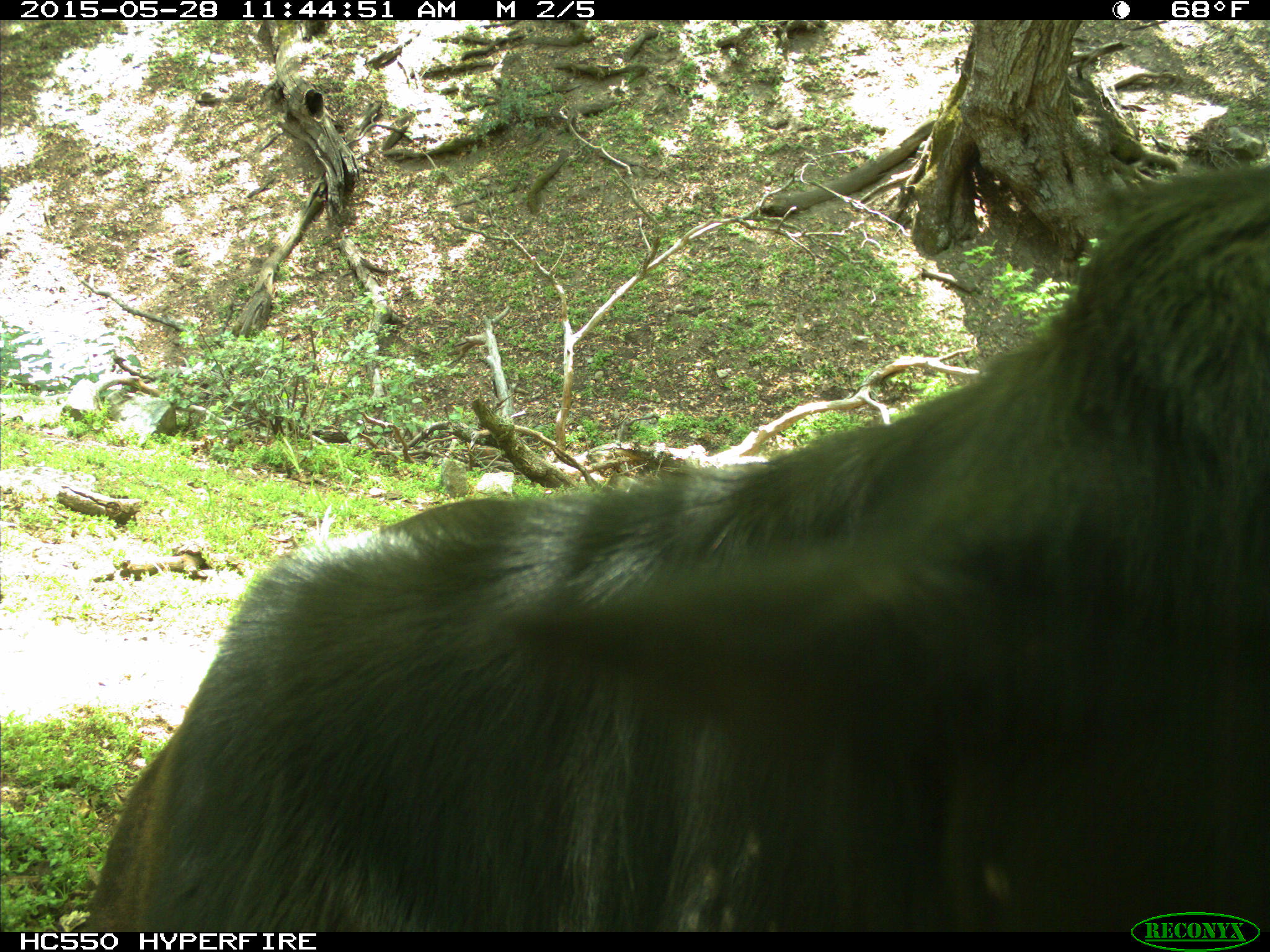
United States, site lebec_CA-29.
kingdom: Animalia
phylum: Chordata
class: Mammalia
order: Artiodactyla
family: Bovidae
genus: Bos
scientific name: Bos taurus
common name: domestic cow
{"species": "Bos taurus (domestic cow)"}